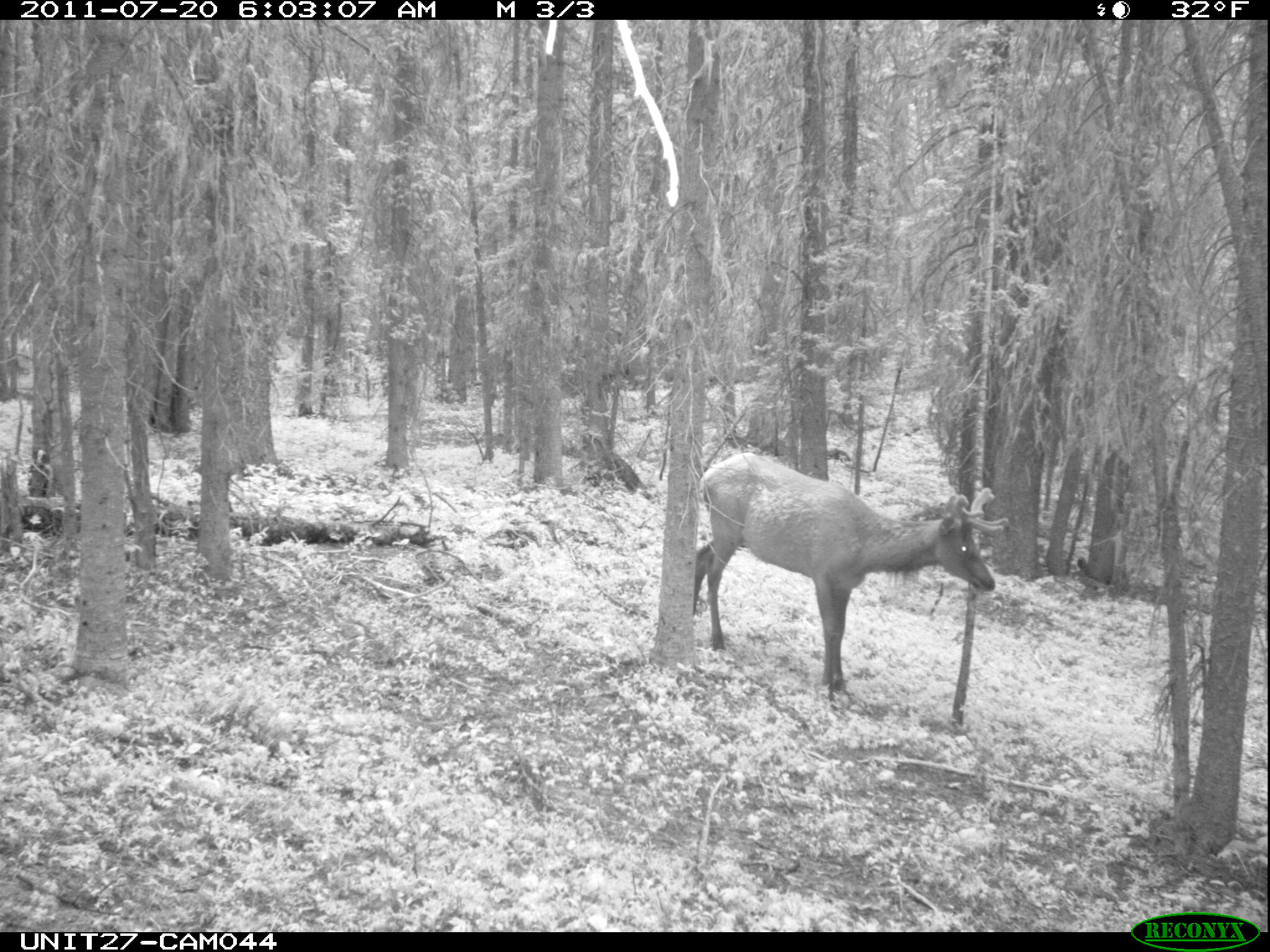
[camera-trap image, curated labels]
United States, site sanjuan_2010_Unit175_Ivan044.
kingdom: Animalia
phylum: Chordata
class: Mammalia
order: Artiodactyla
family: Cervidae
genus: Cervus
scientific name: Cervus elaphus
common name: red deer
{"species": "Cervus elaphus (red deer)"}